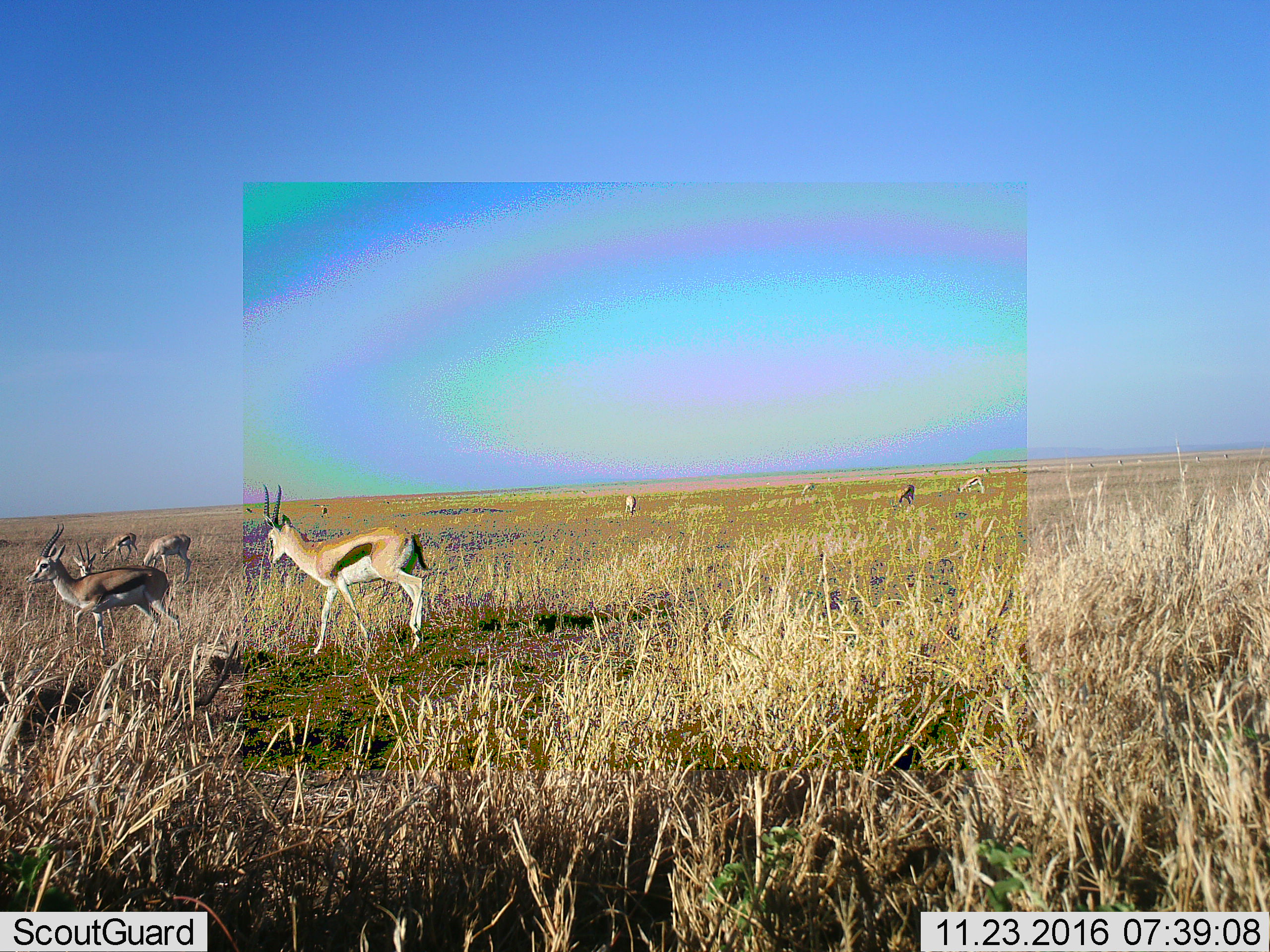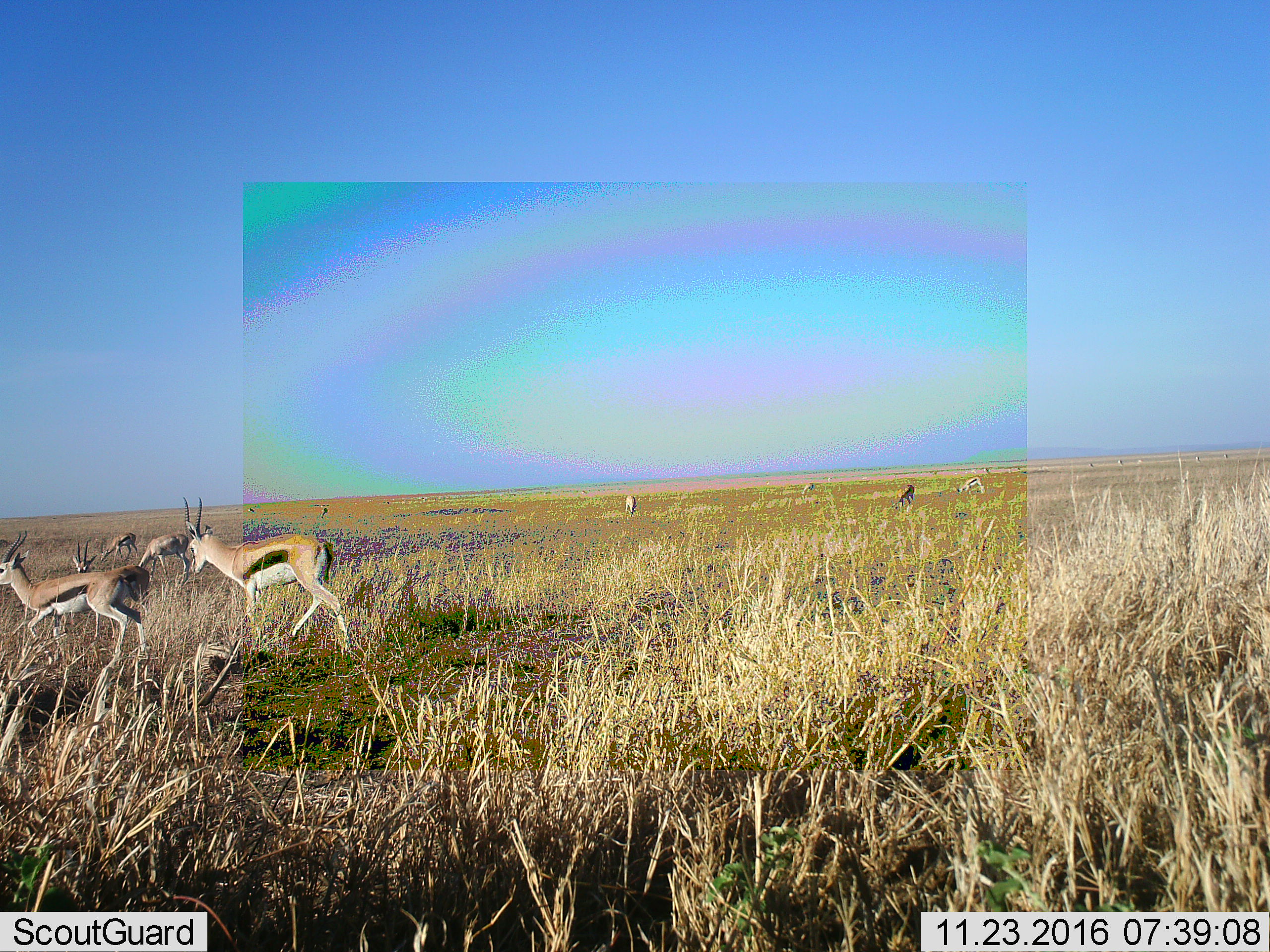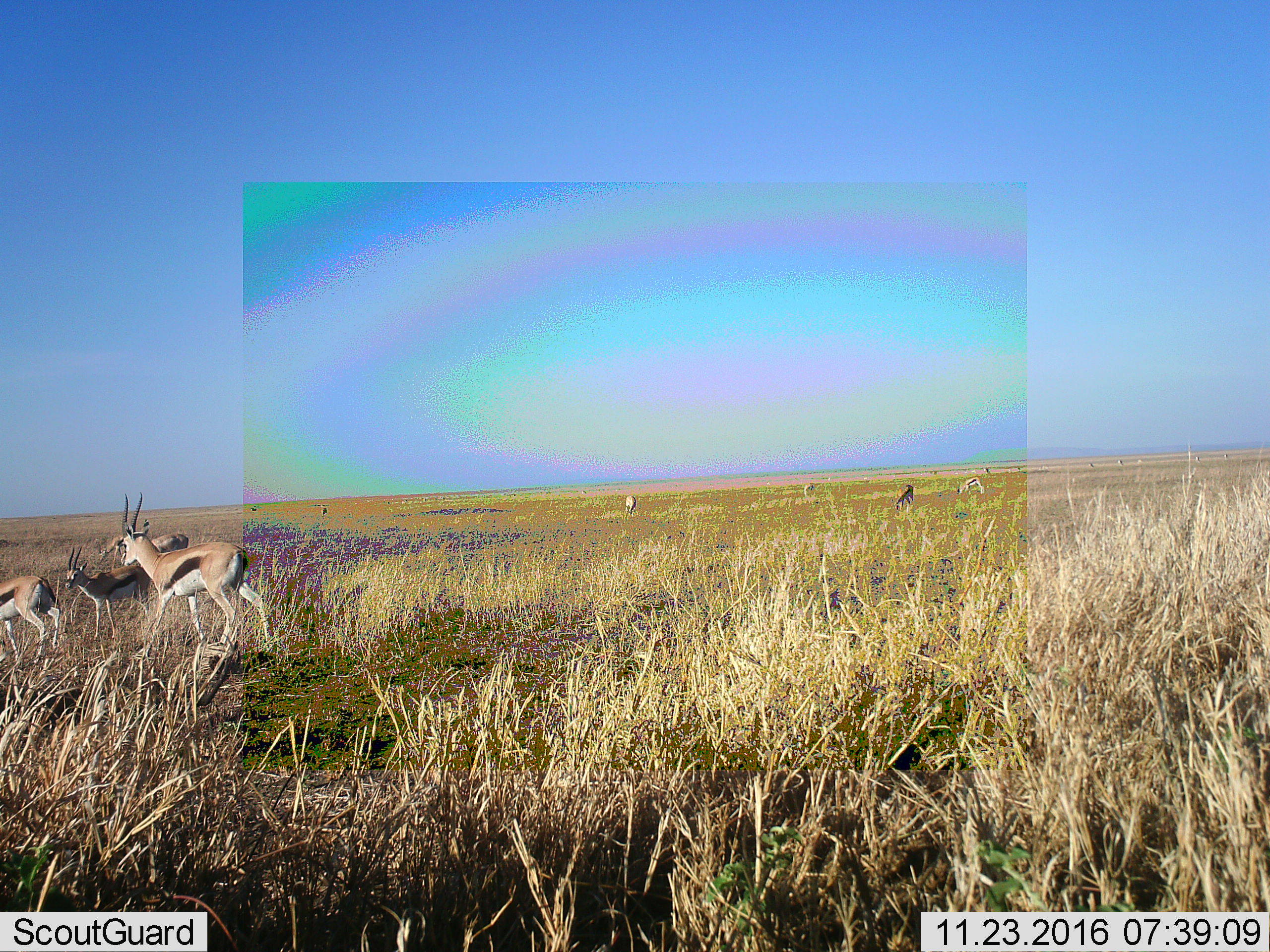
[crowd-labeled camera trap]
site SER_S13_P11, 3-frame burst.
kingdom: Animalia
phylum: Chordata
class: Mammalia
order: Artiodactyla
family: Bovidae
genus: Eudorcas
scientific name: Eudorcas thomsonii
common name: thomson's gazelle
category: gazellethomsons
Gazellethomsons (thomson's gazelle) (Eudorcas thomsonii), count 9. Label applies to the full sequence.